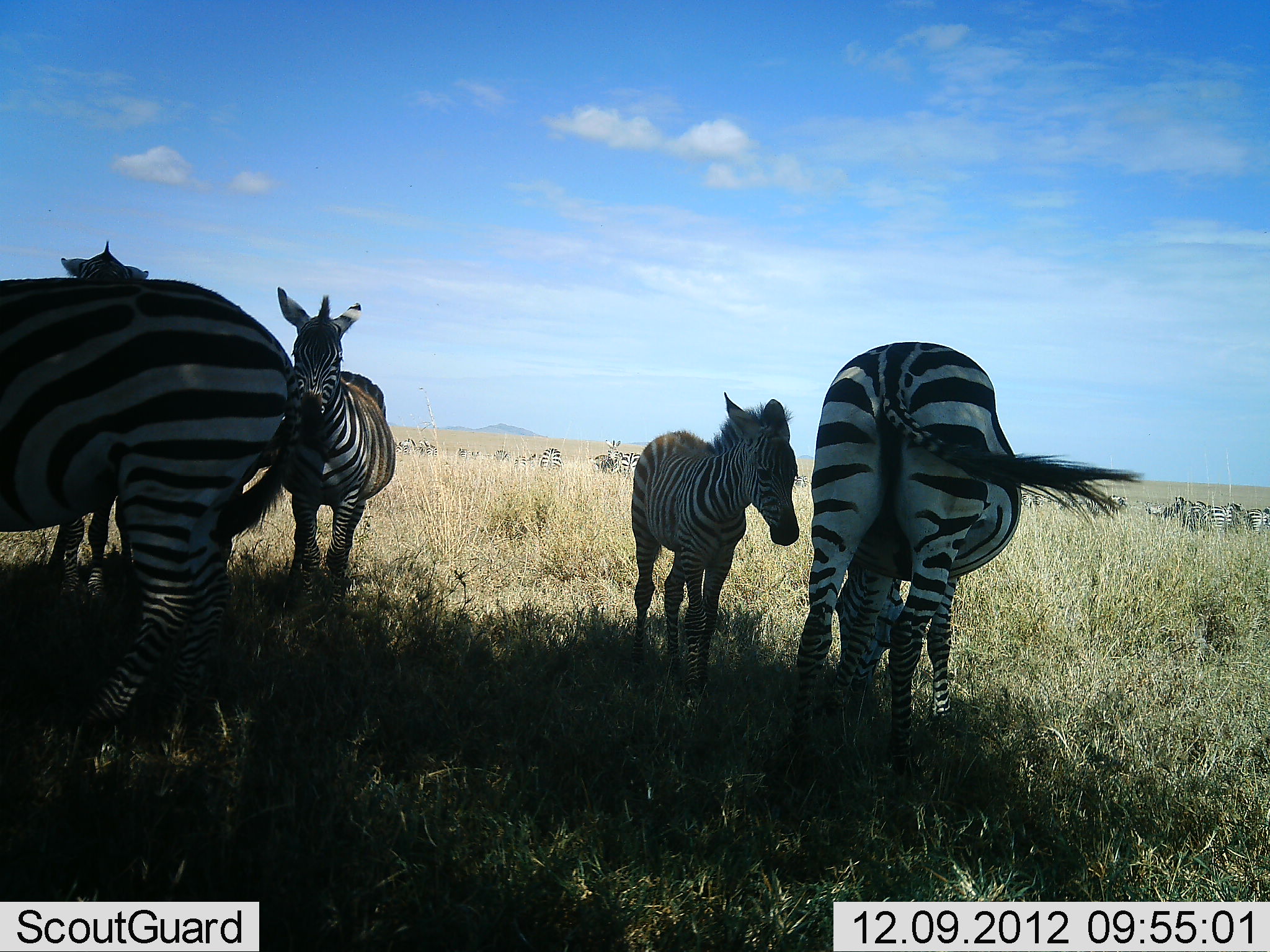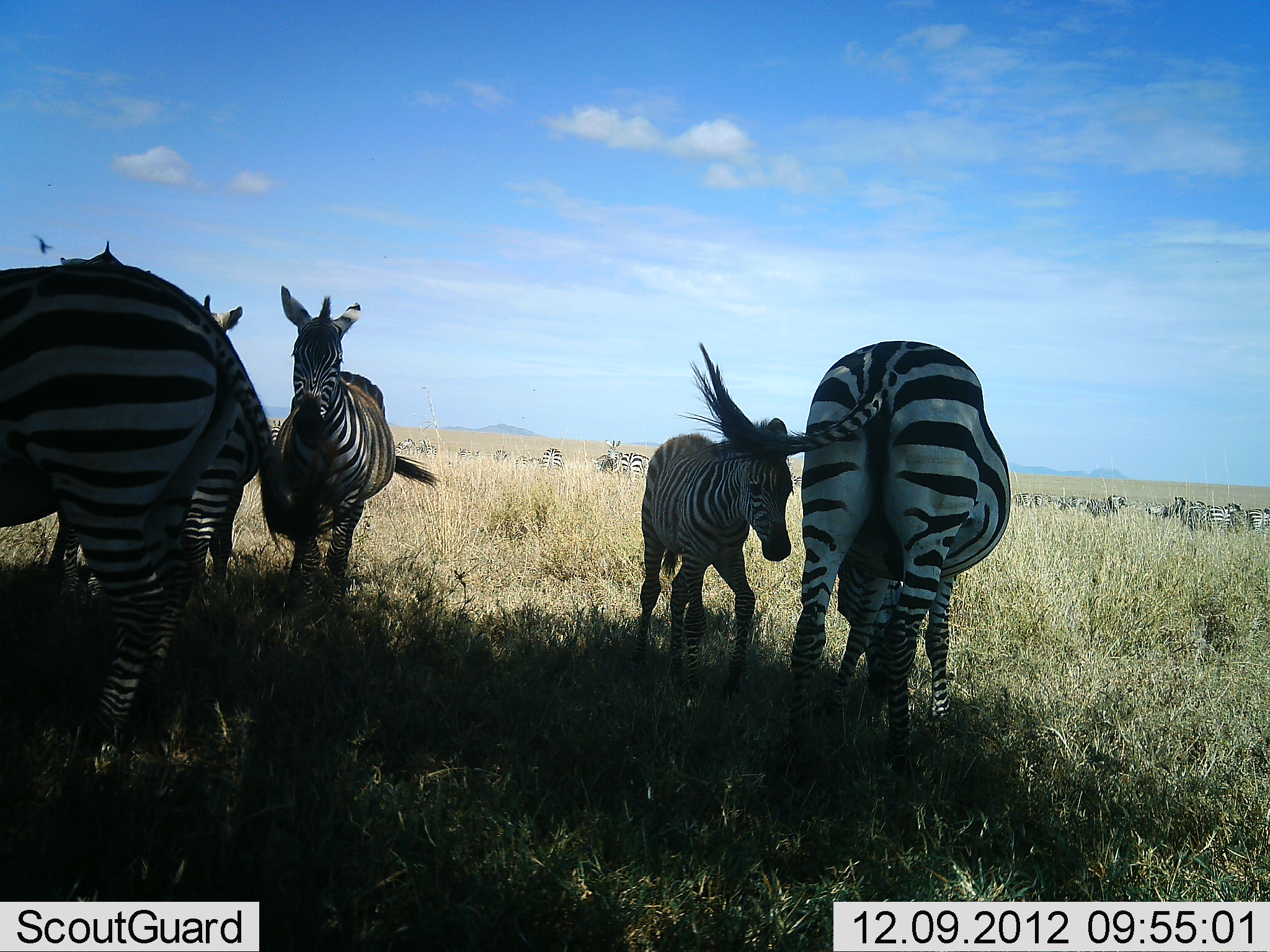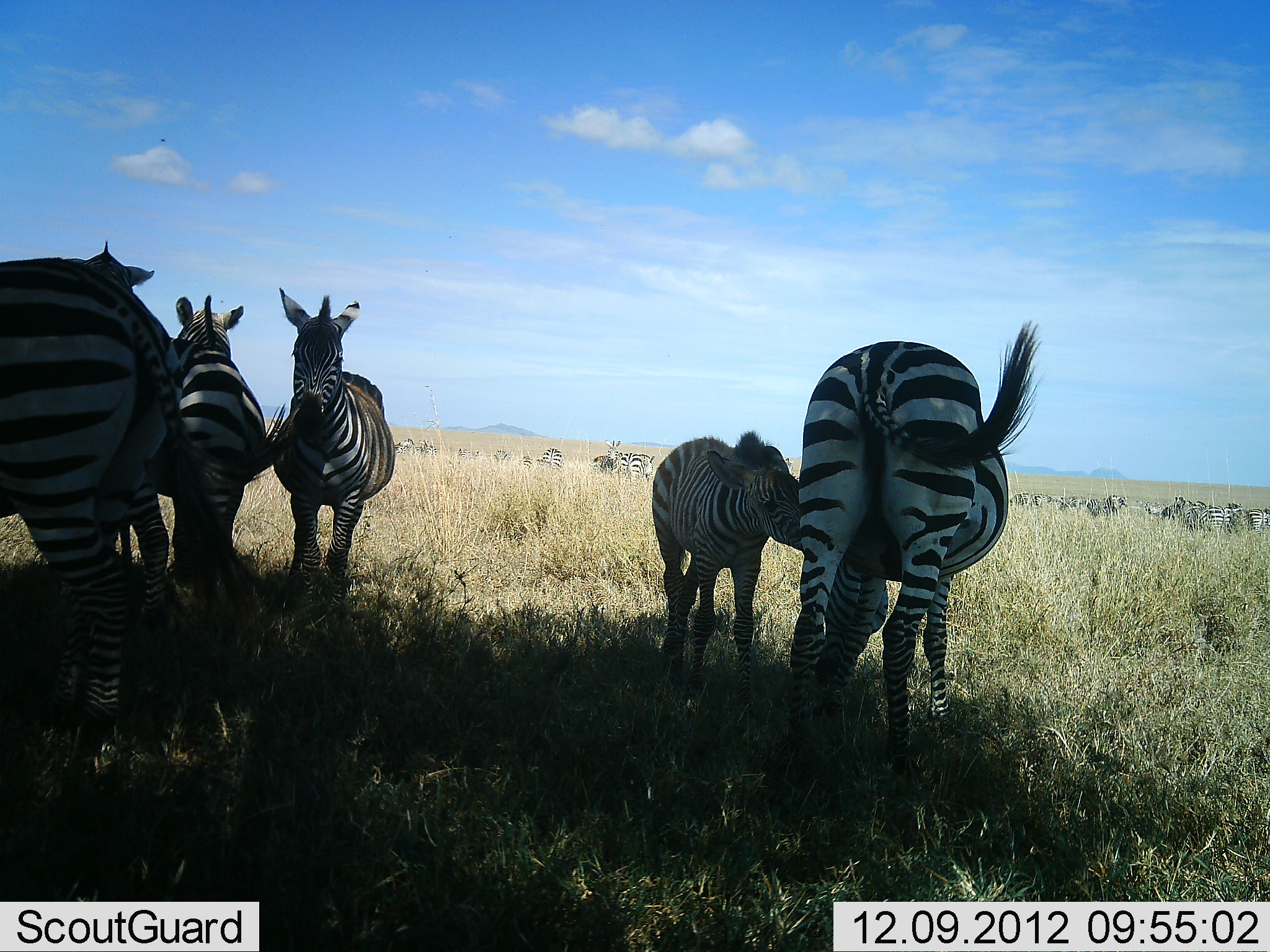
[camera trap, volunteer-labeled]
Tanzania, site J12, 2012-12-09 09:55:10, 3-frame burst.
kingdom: Animalia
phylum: Chordata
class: Mammalia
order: Perissodactyla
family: Equidae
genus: Equus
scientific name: Equus quagga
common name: plains zebra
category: zebra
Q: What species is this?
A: Zebra (plains zebra) (Equus quagga).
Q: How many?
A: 6.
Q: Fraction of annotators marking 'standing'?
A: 80%.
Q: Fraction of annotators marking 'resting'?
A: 0%.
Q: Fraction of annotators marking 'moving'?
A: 0%.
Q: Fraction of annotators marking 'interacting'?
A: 30%.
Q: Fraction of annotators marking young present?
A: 70%.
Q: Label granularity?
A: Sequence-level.